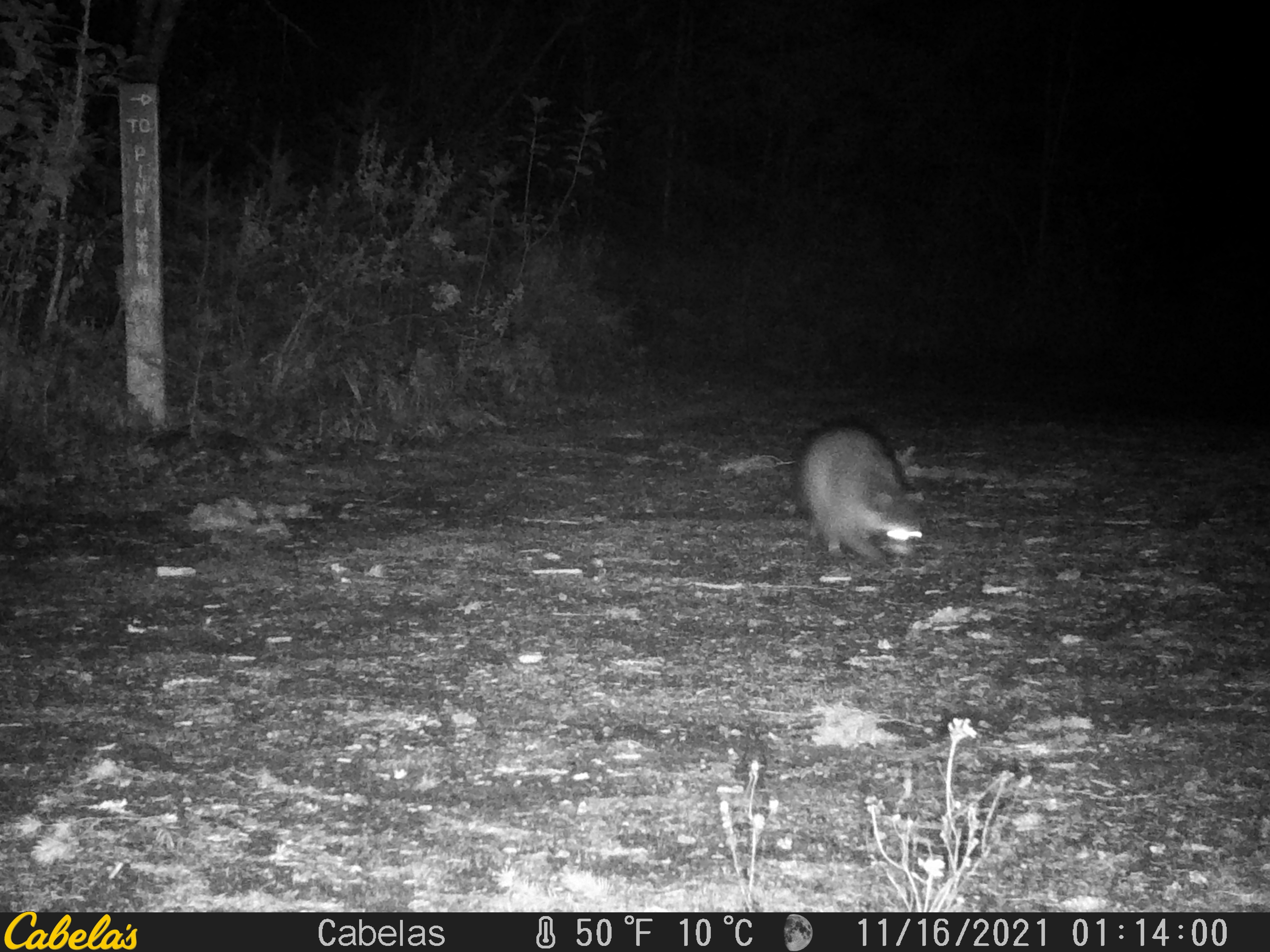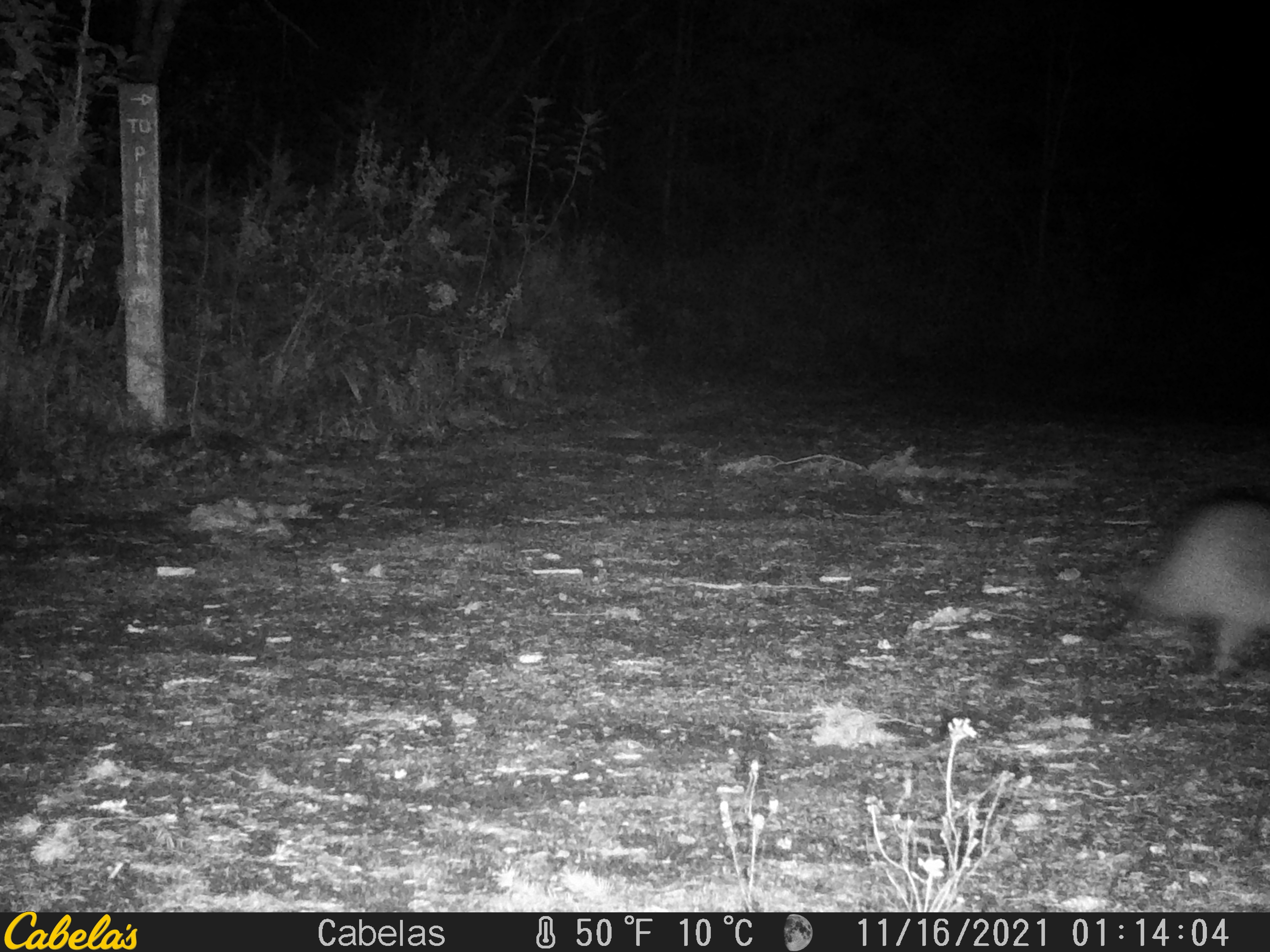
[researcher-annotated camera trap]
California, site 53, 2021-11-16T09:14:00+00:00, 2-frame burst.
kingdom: Animalia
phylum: Chordata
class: Mammalia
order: Carnivora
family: Procyonidae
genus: Procyon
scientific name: Procyon lotor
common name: raccoon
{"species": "raccoon (Procyon lotor)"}